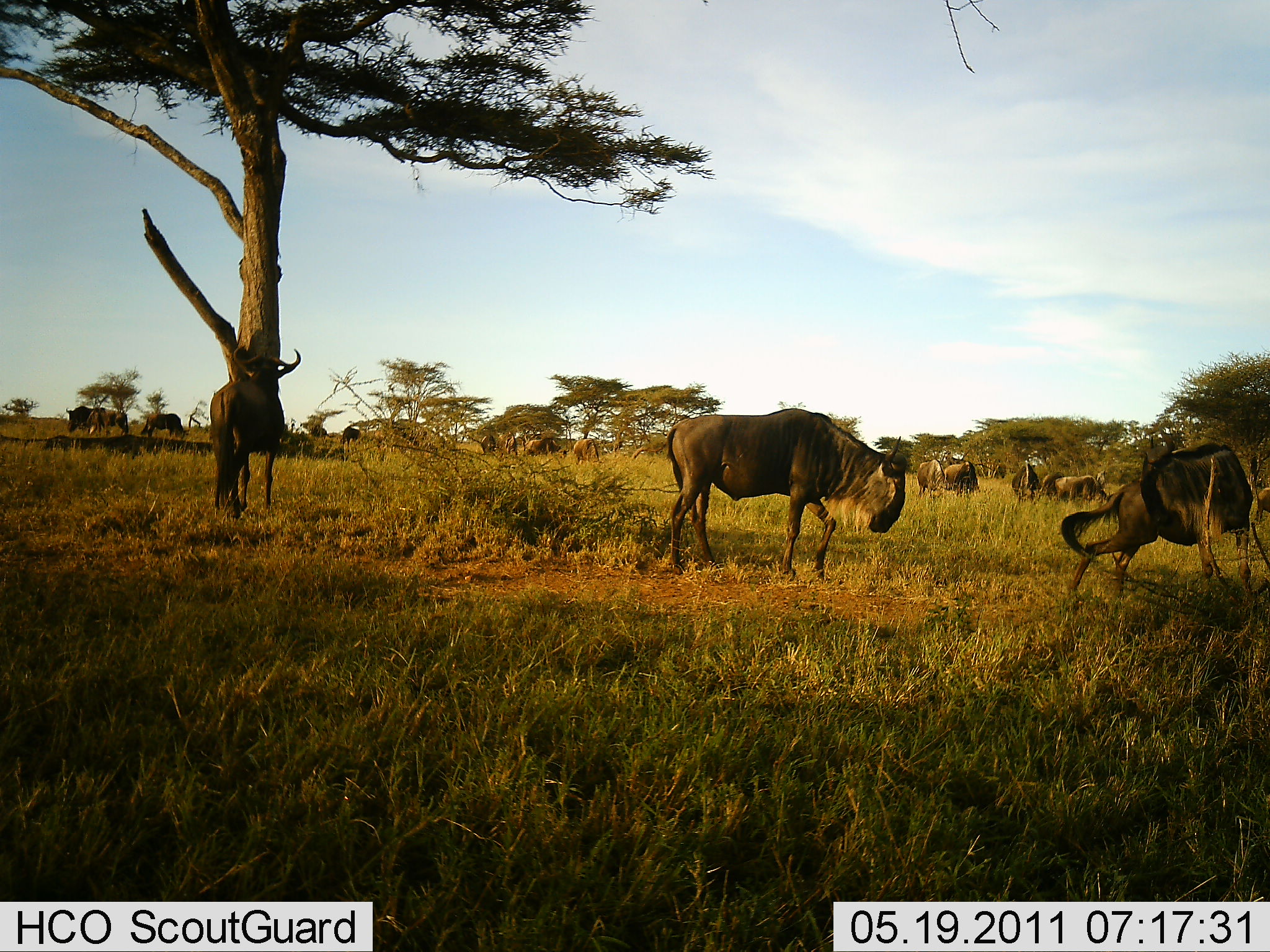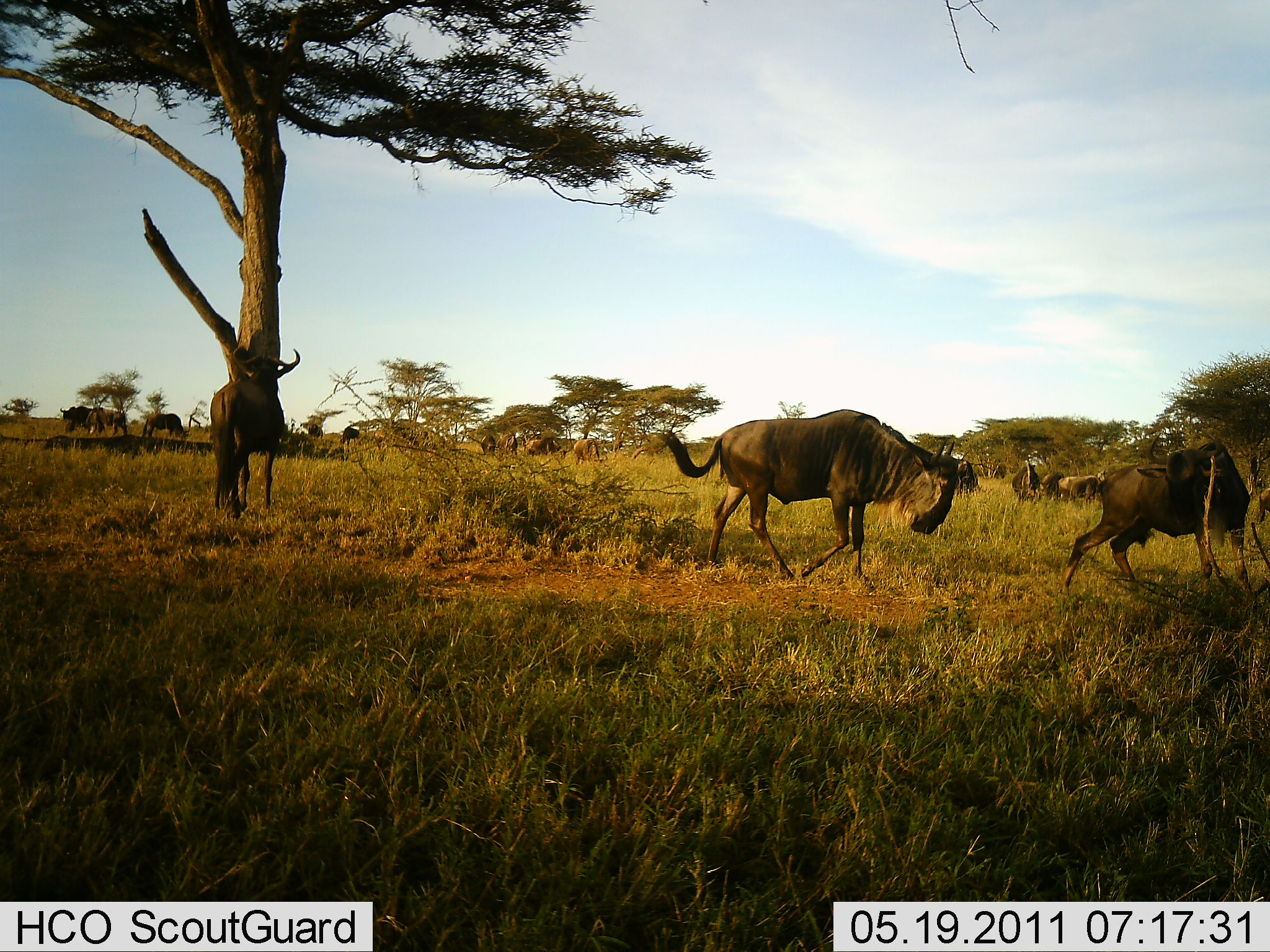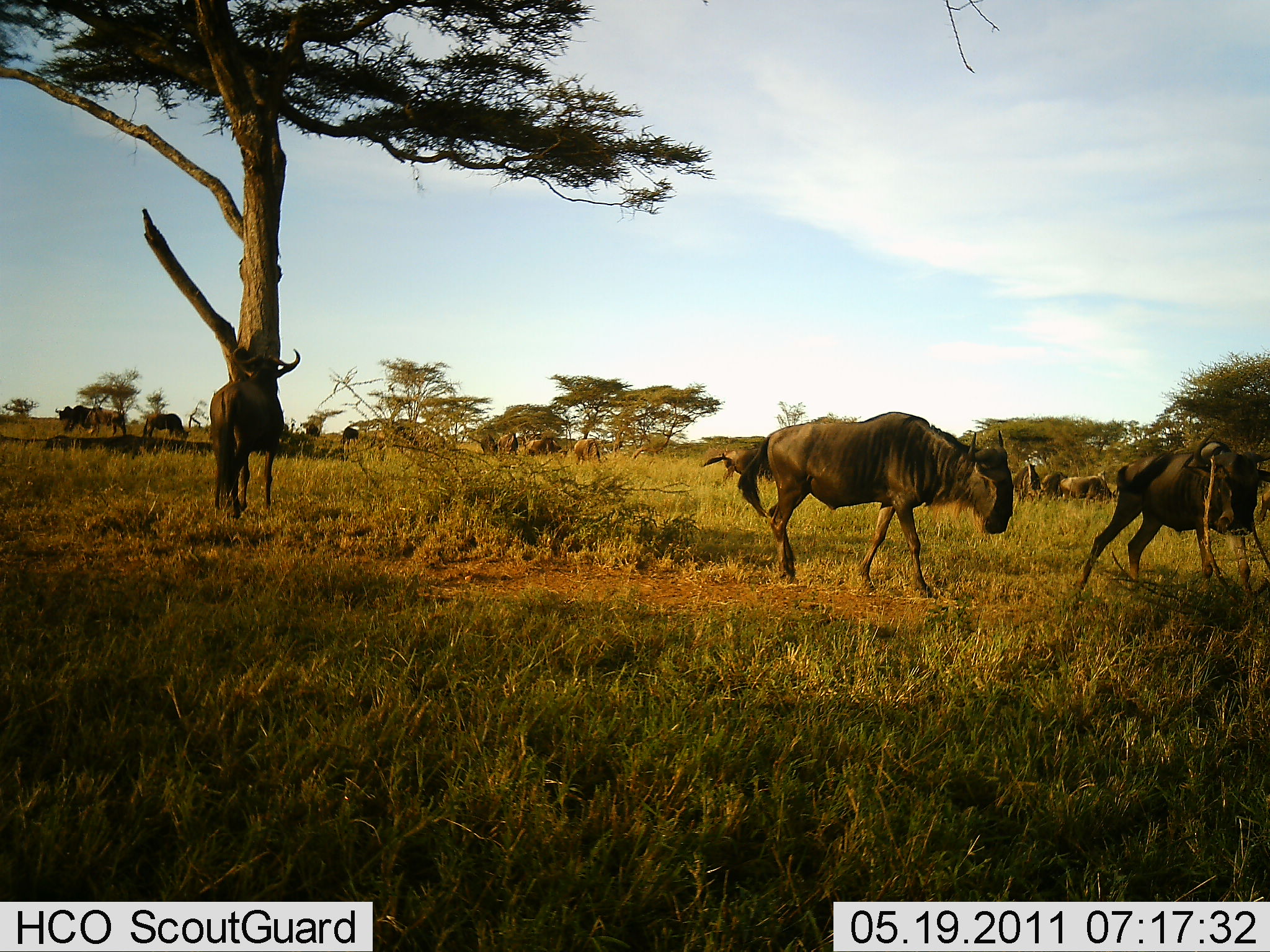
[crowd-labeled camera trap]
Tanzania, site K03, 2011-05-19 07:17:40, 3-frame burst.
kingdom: Animalia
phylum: Chordata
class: Mammalia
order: Artiodactyla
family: Bovidae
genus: Connochaetes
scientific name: Connochaetes taurinus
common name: blue wildebeest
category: wildebeest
Wildebeest (blue wildebeest) (Connochaetes taurinus), count 11-50. Behavior (volunteer vote fractions): standing 42%, resting 0%, moving 92%, interacting 8%. Young present (vote fraction): 0%. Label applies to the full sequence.